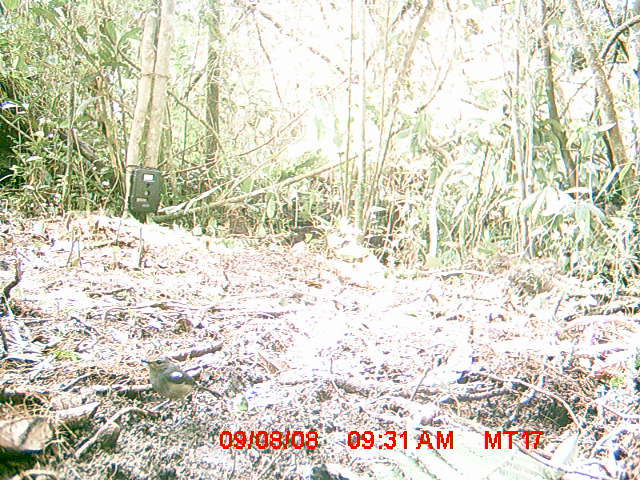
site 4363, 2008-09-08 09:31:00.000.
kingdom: Animalia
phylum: Chordata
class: Aves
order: Passeriformes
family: Muscicapidae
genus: Copsychus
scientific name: Copsychus albospecularis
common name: madagascar magpie-robin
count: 1